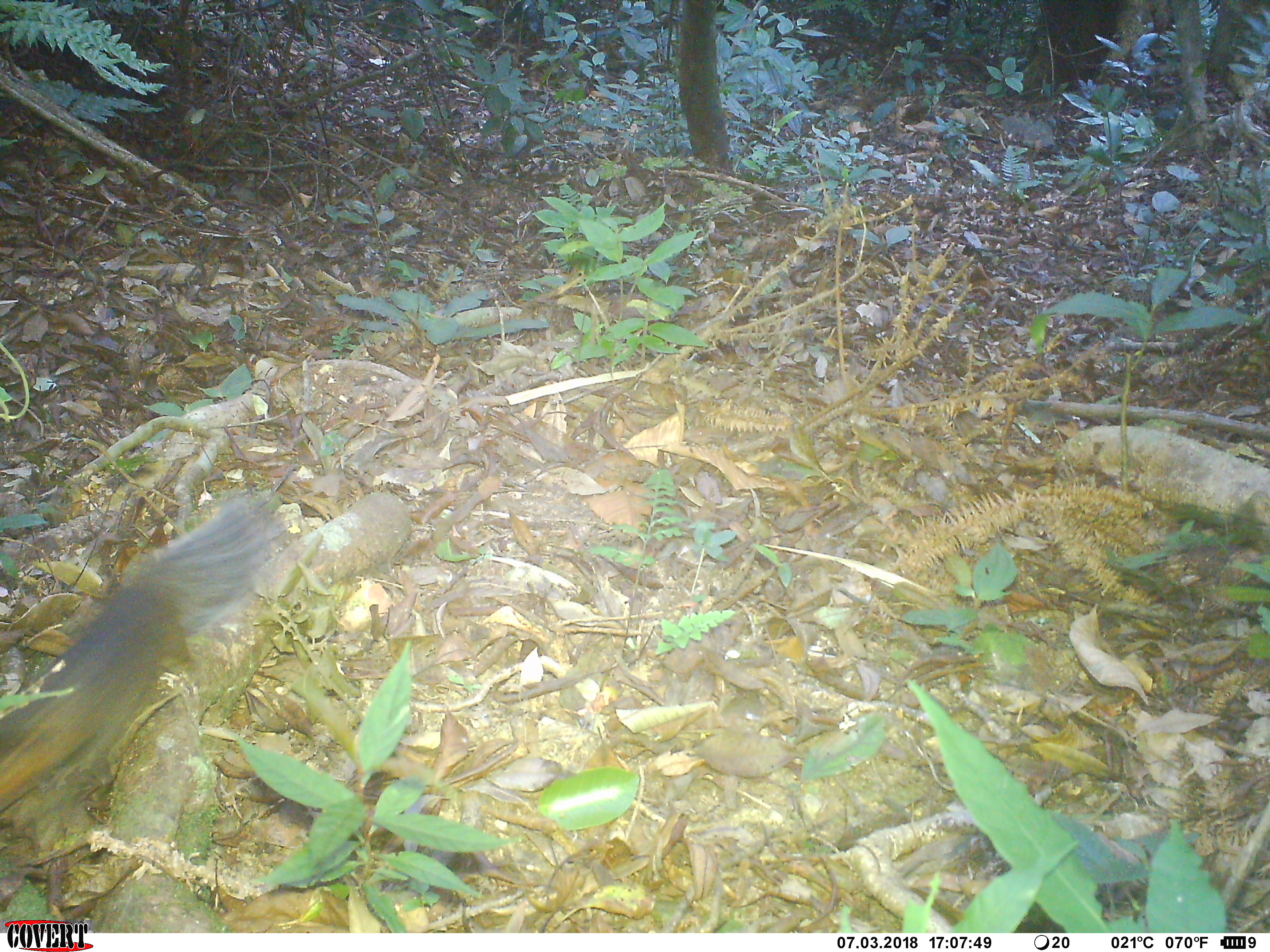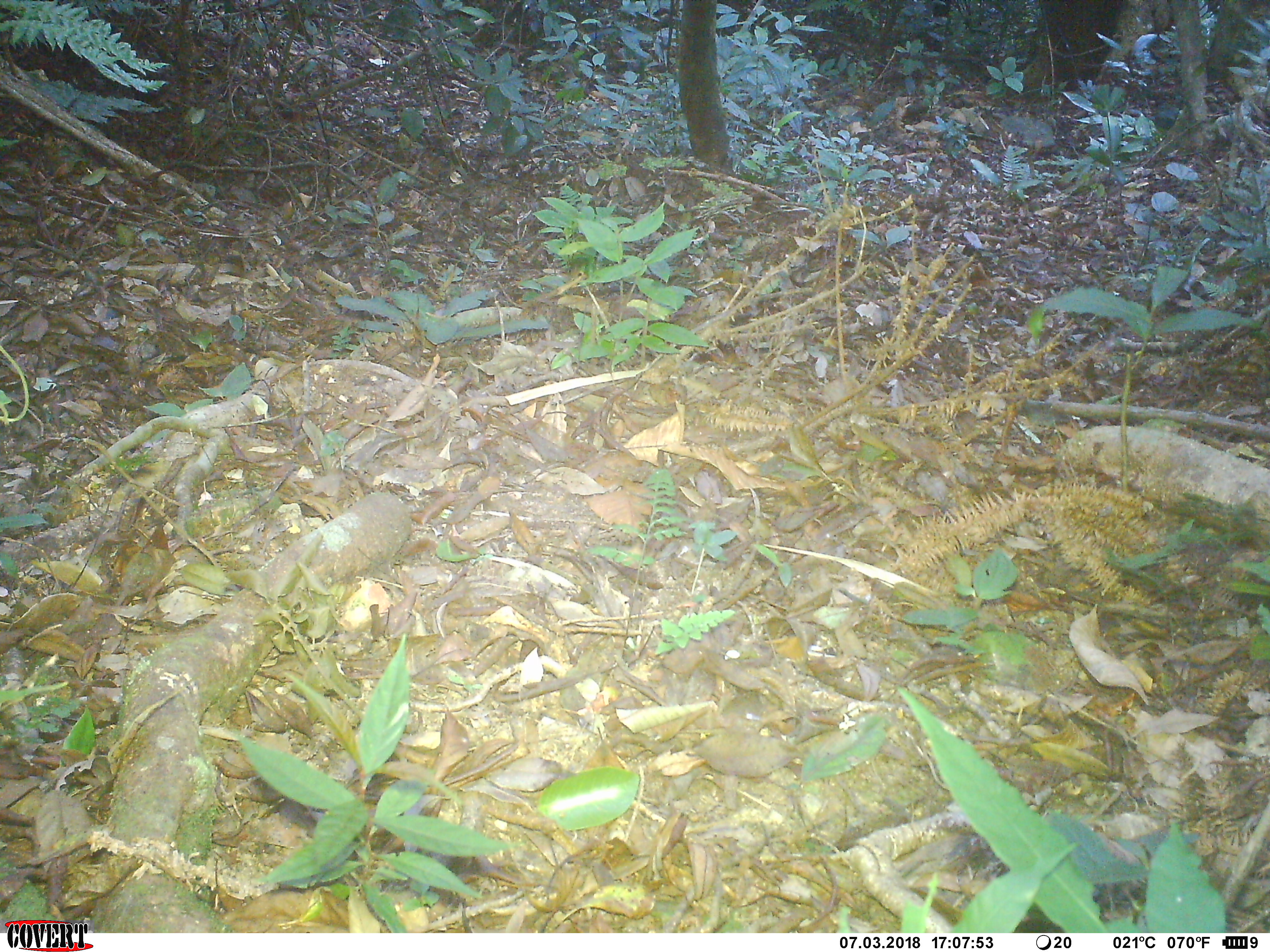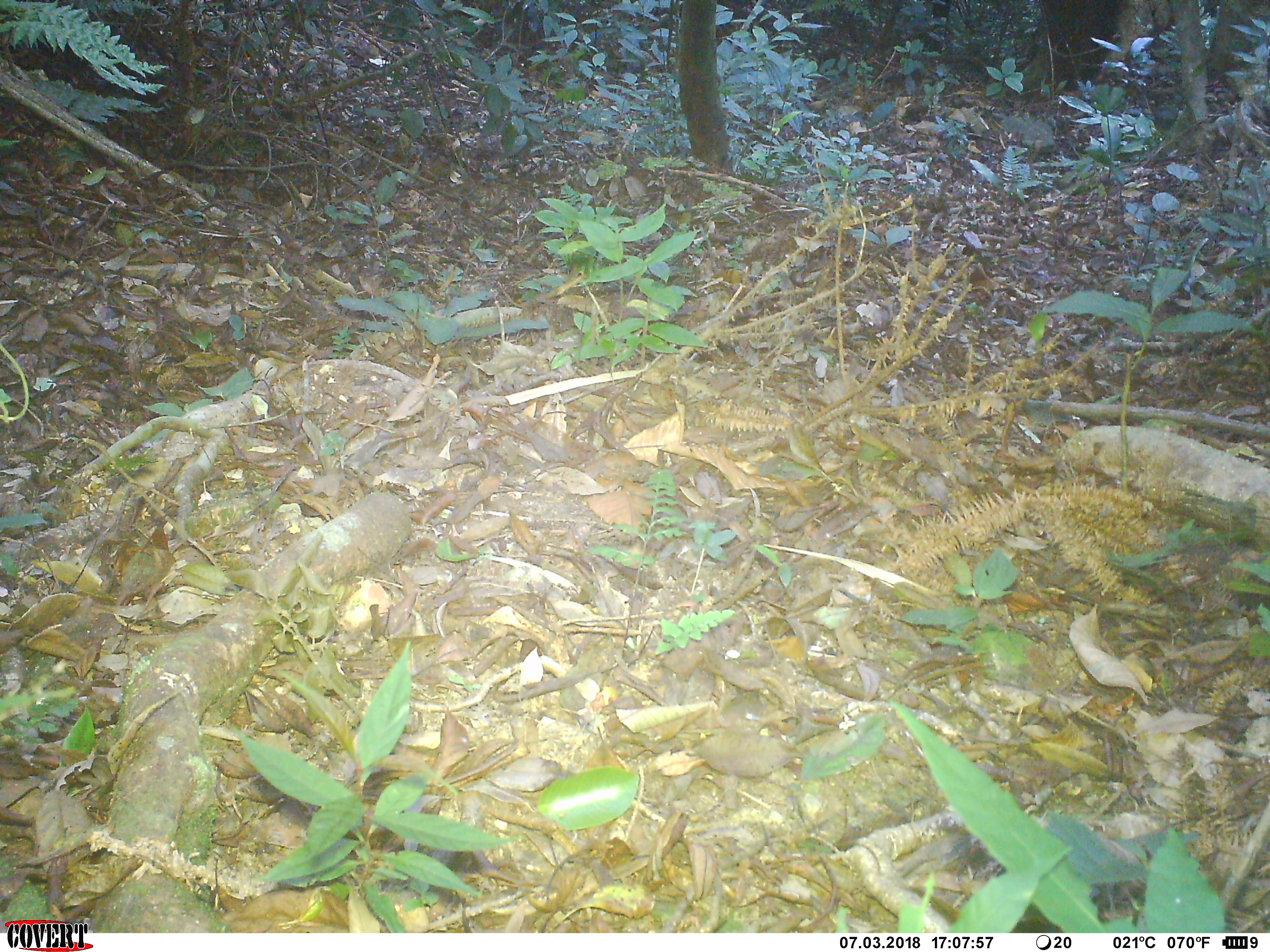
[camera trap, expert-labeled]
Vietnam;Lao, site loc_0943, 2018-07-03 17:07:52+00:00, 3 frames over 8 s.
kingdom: Animalia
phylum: Chordata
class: Mammalia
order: Rodentia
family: Sciuridae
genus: Dremomys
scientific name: Dremomys rufigenis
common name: red-cheeked squirrel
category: red cheeked squirrel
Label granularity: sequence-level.